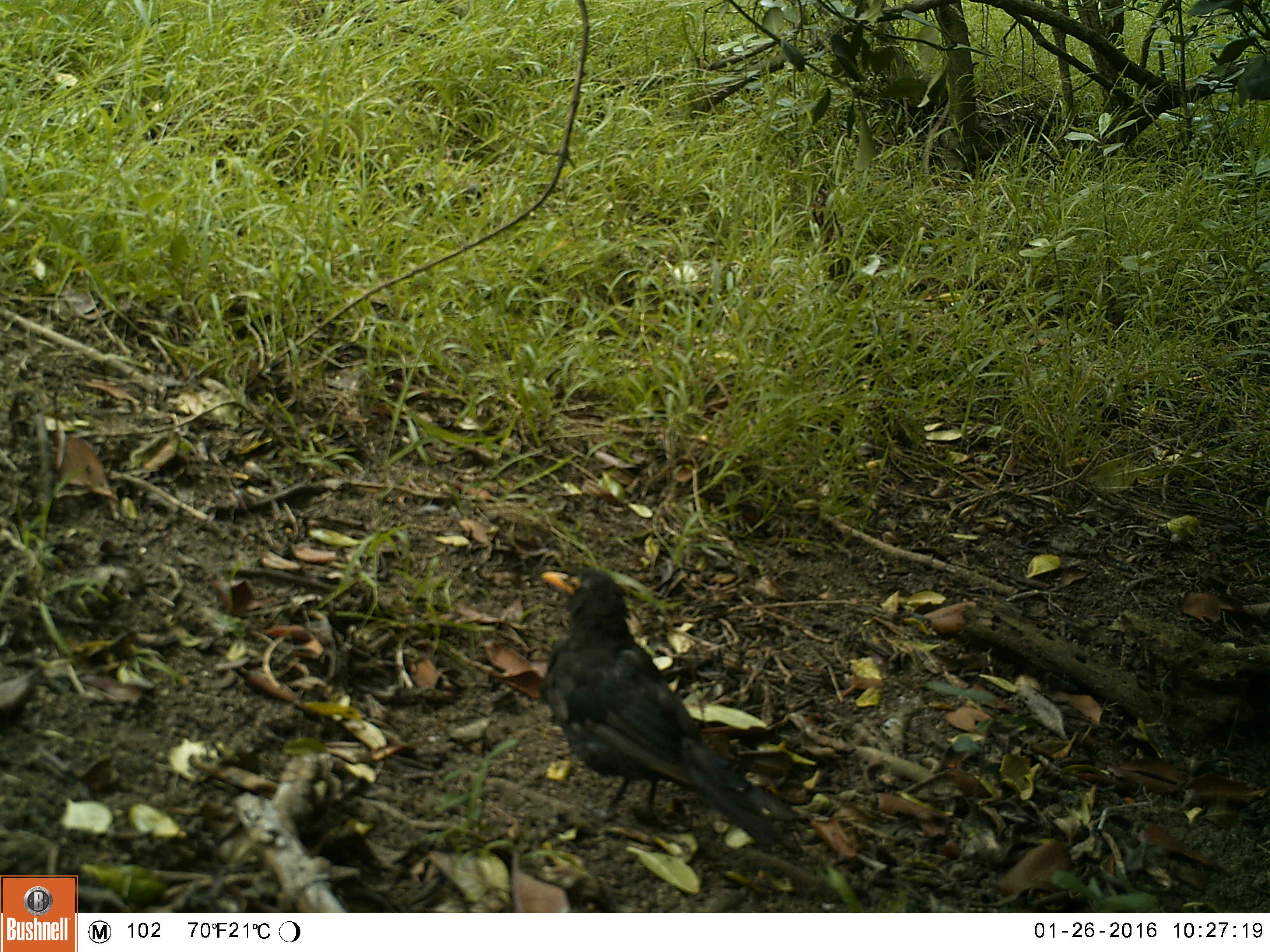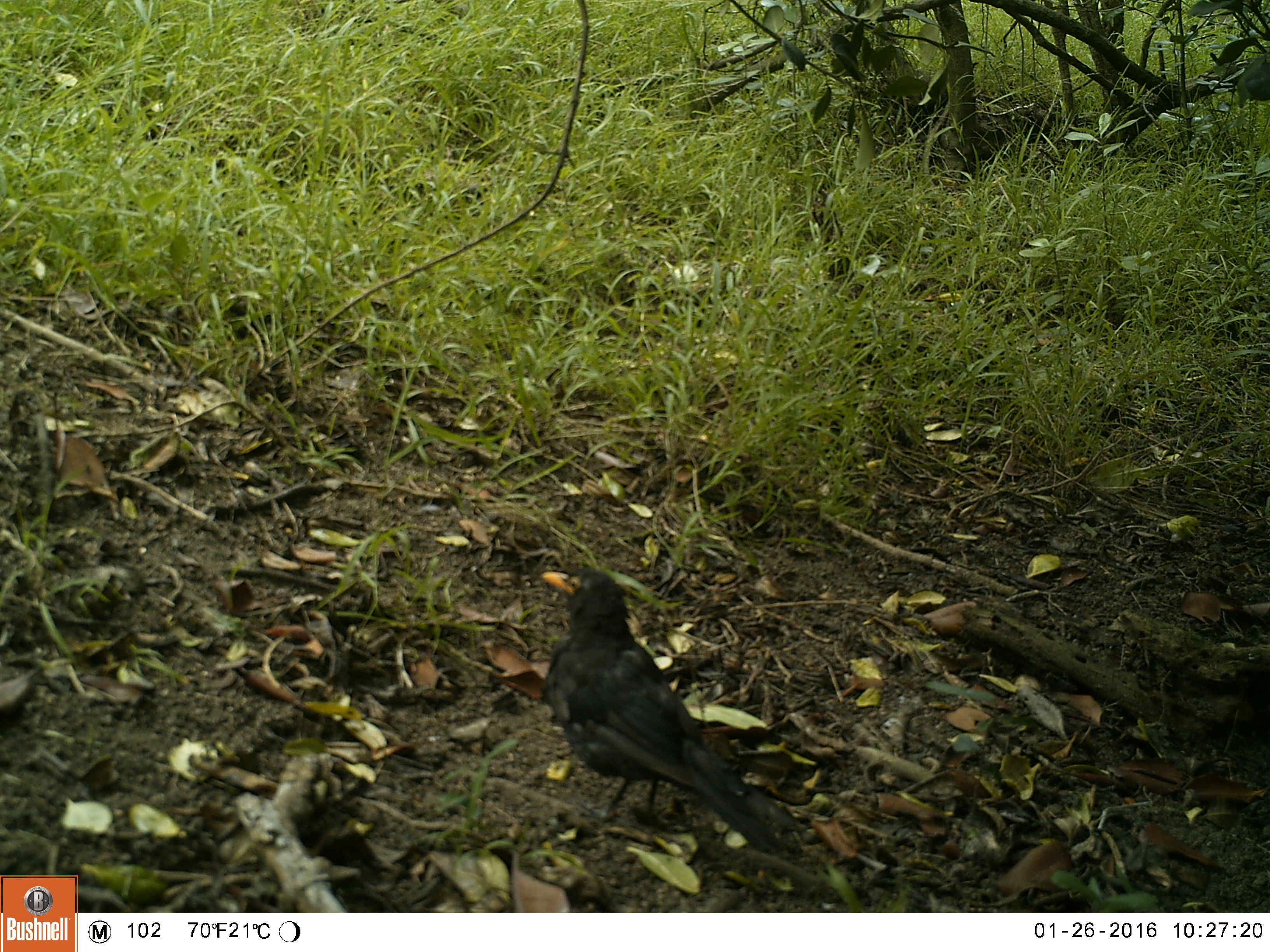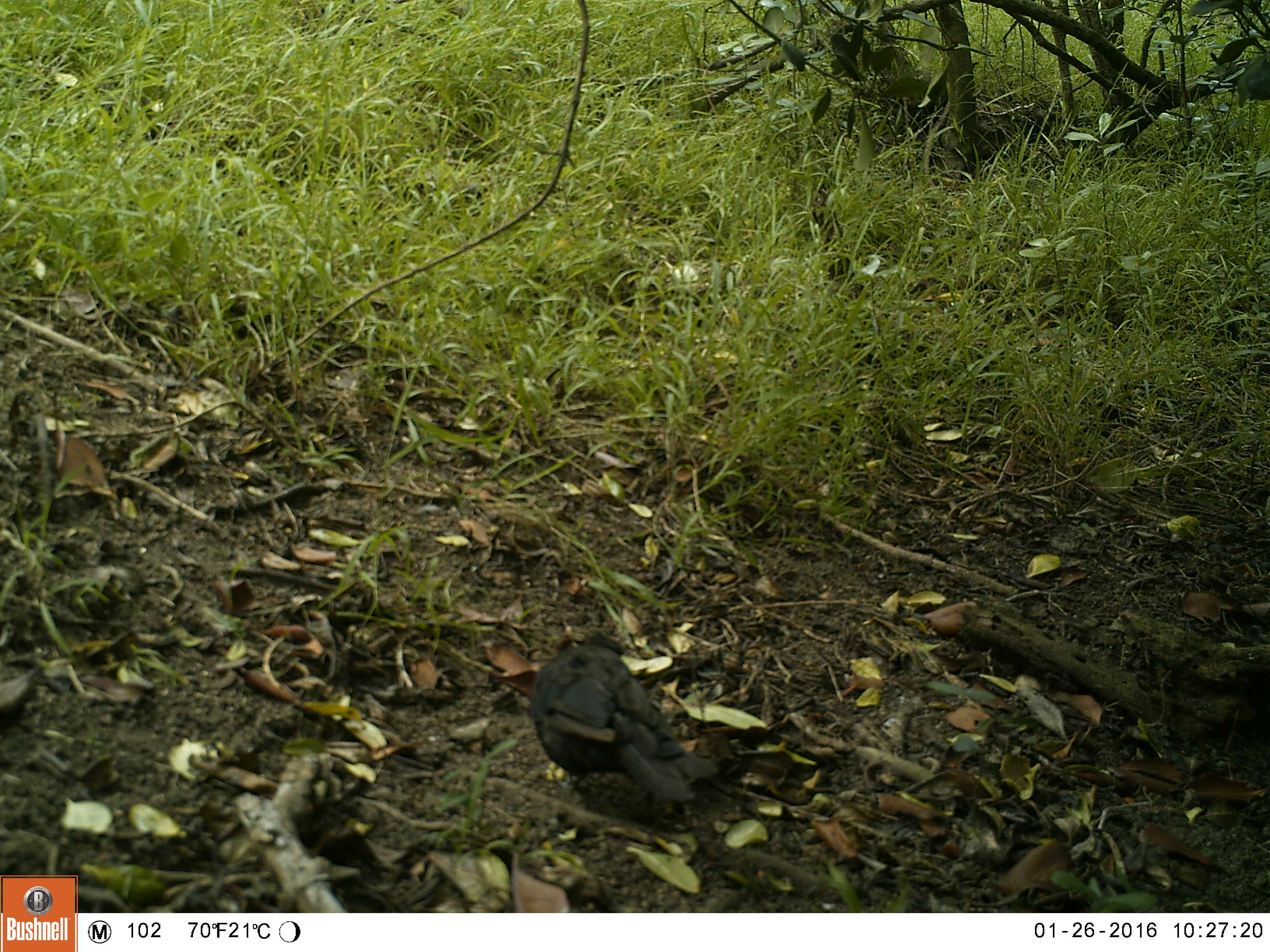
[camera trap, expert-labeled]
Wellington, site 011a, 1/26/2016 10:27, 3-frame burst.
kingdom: Animalia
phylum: Chordata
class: Aves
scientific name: Aves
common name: bird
Bird (Aves).